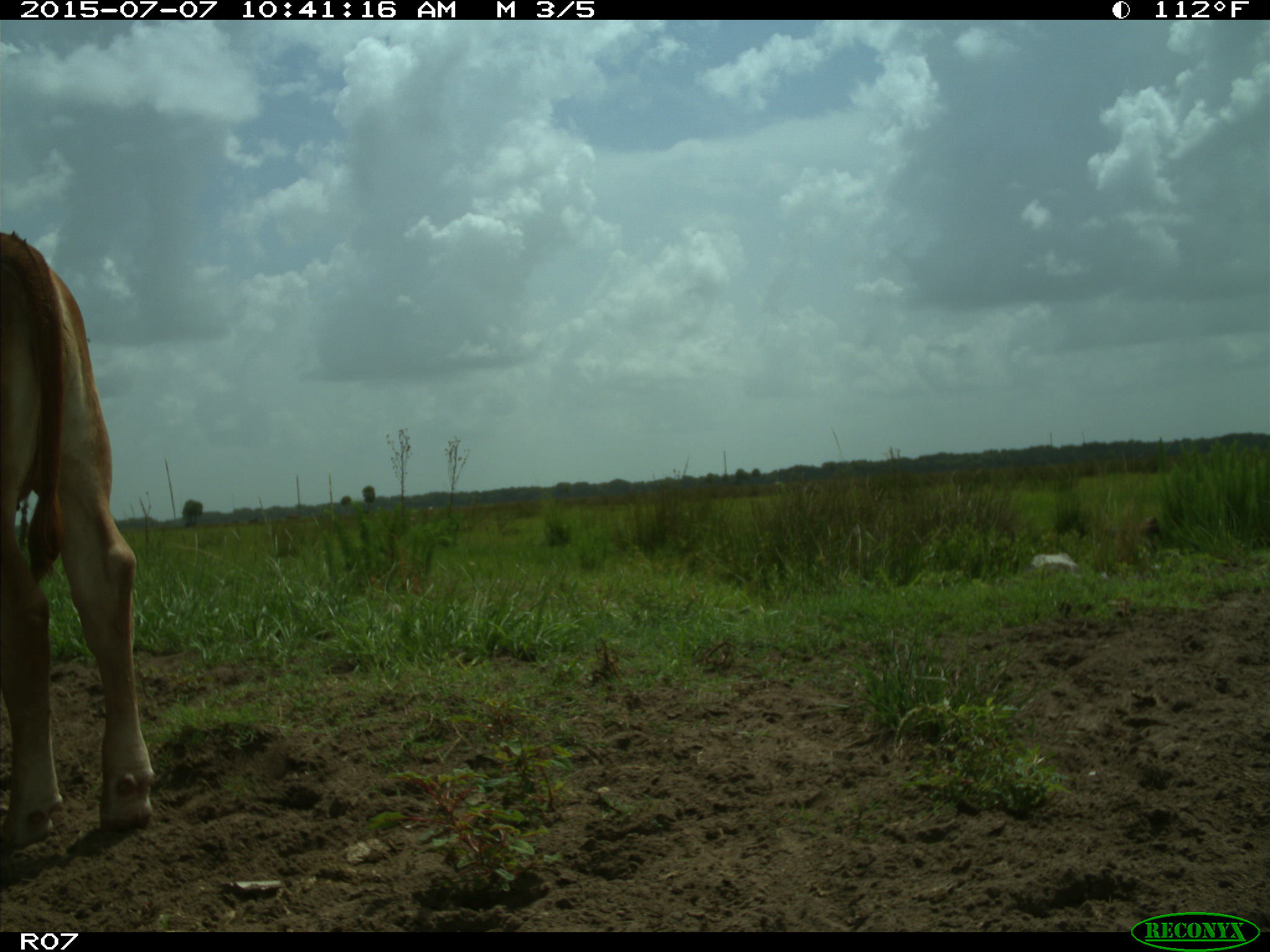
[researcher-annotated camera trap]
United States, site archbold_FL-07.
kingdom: Animalia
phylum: Chordata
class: Mammalia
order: Artiodactyla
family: Bovidae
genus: Bos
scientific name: Bos taurus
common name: domestic cow